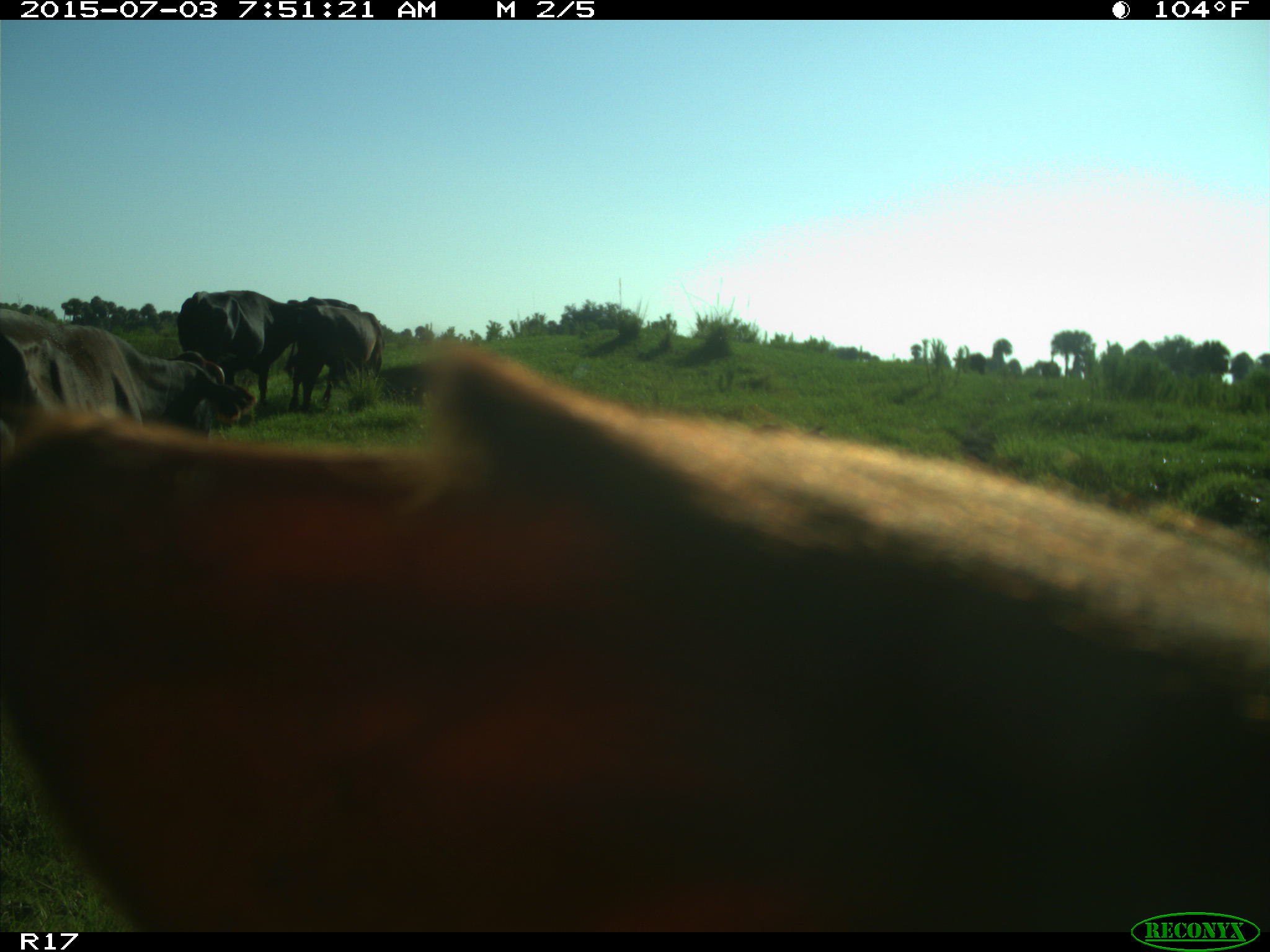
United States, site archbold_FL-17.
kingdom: Animalia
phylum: Chordata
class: Mammalia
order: Artiodactyla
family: Bovidae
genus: Bos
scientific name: Bos taurus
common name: domestic cow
Bos taurus (domestic cow).